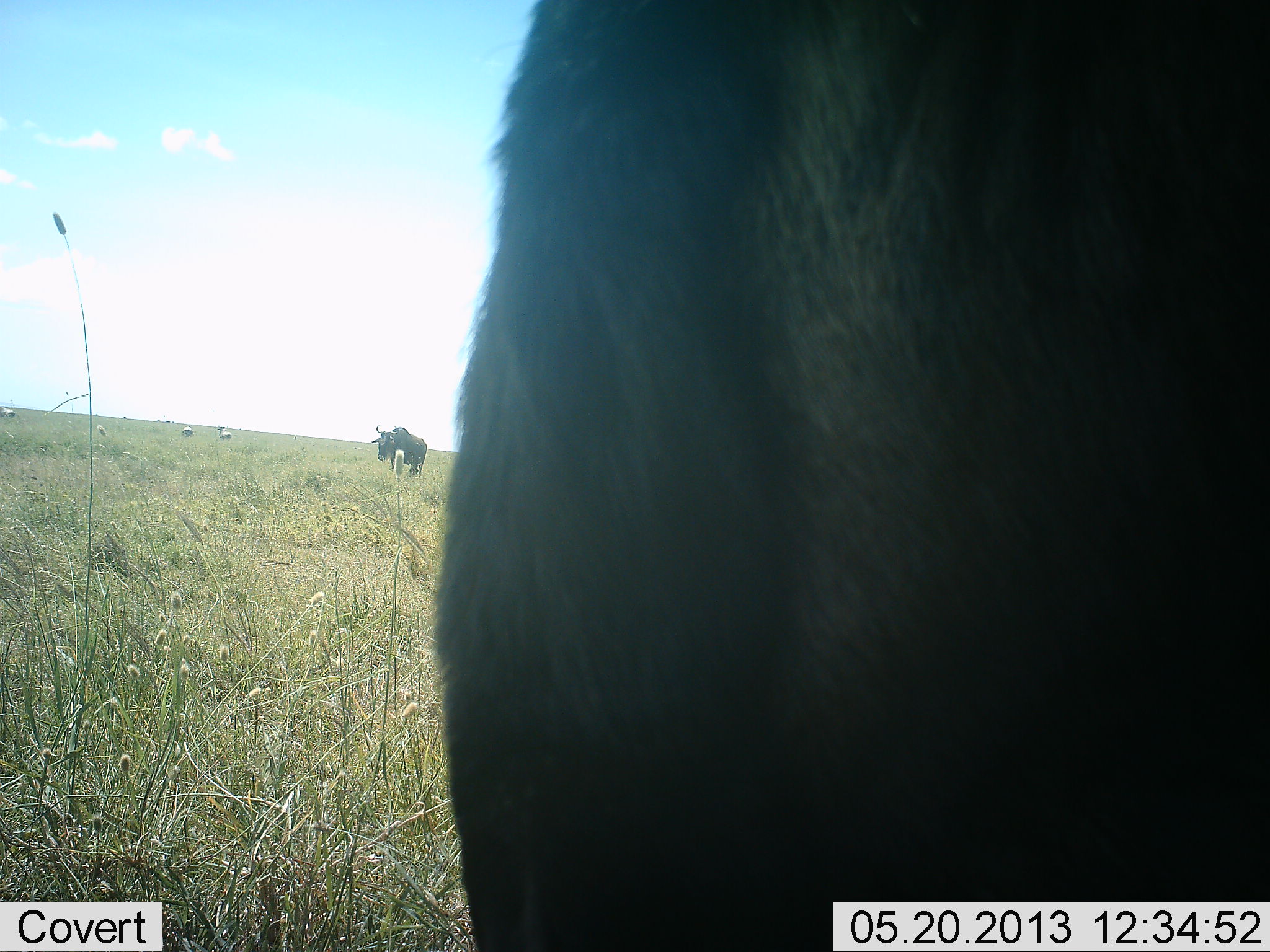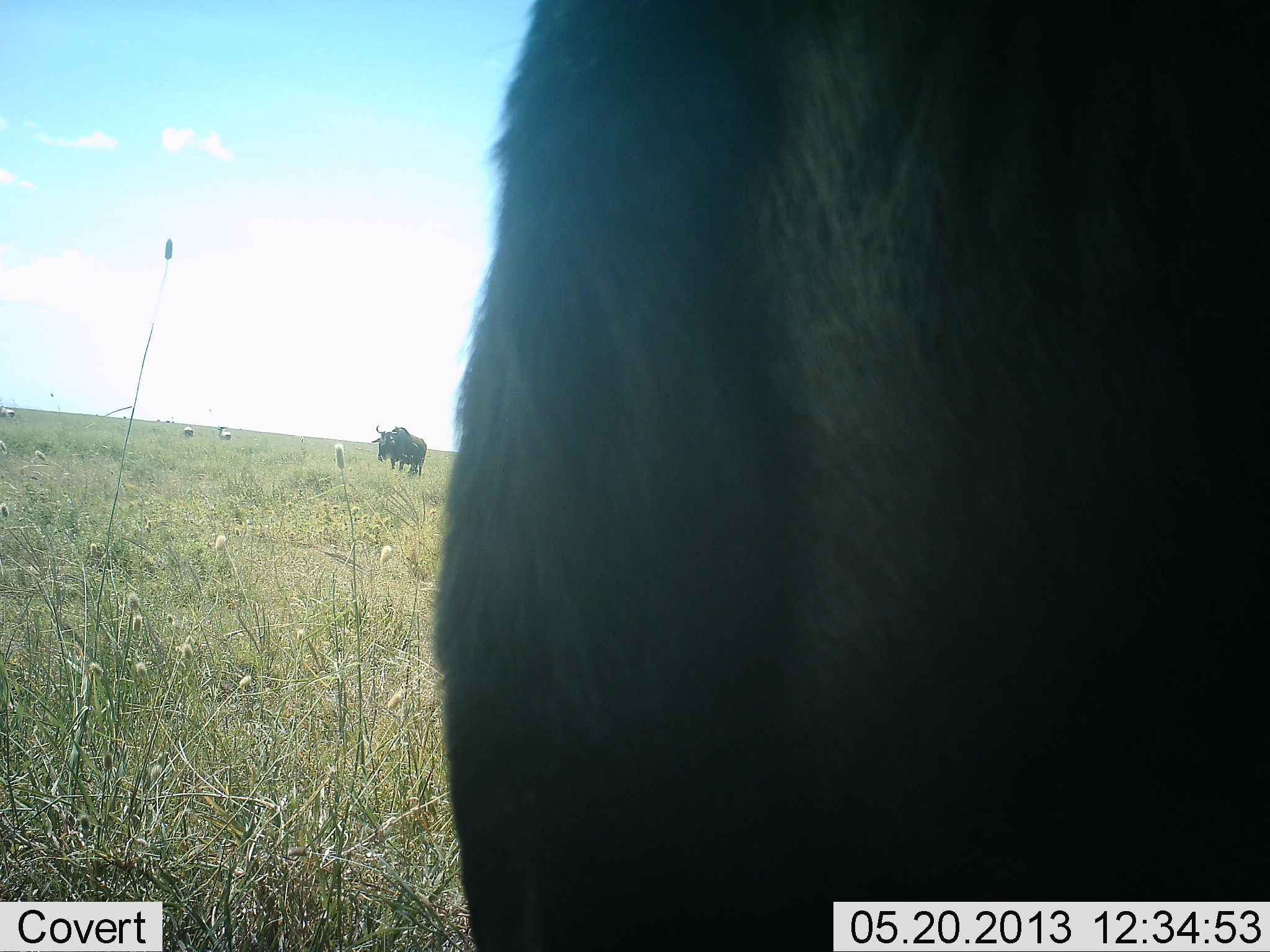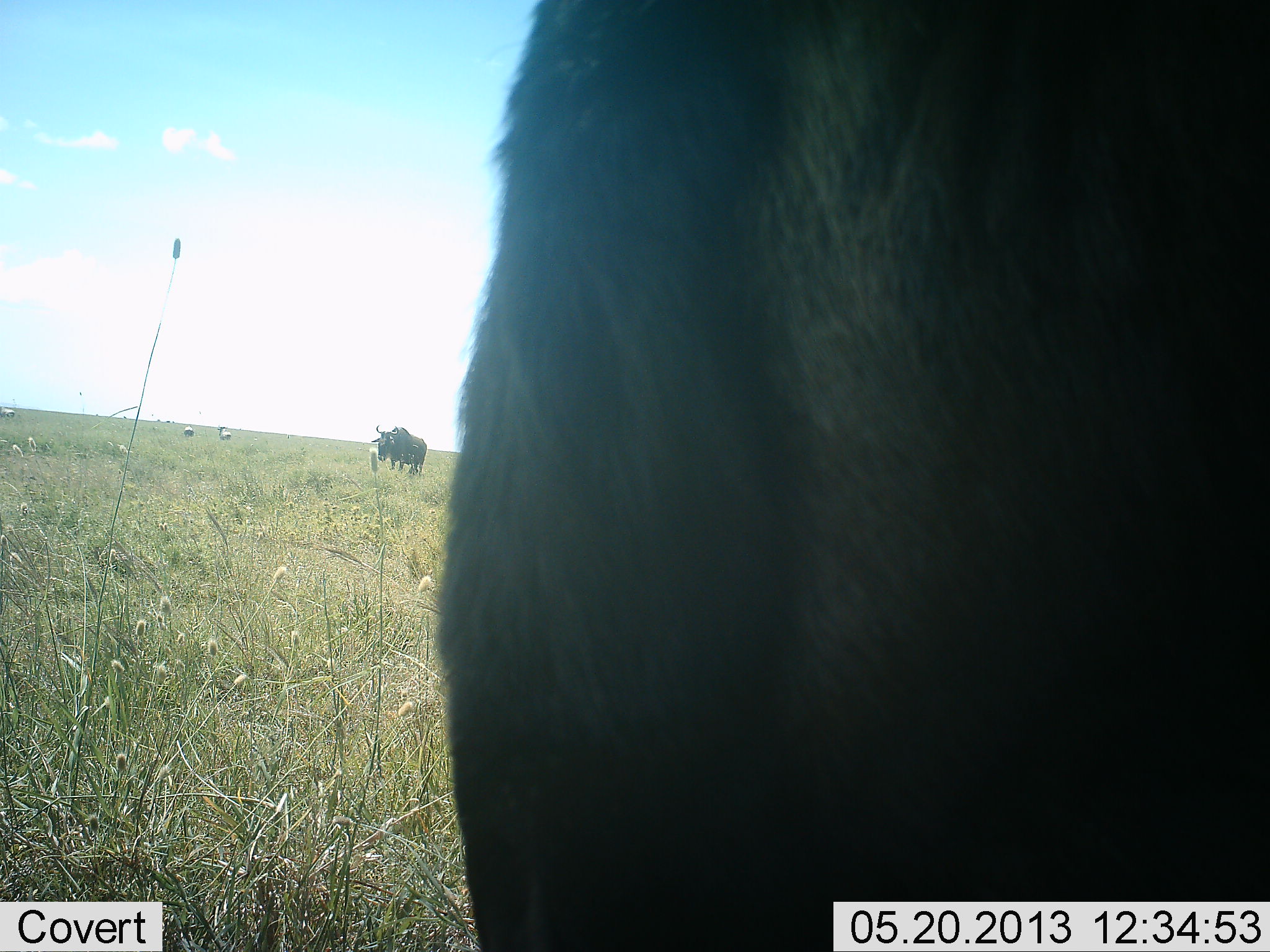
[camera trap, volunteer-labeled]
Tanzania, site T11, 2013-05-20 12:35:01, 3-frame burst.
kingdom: Animalia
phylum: Chordata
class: Mammalia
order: Artiodactyla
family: Bovidae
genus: Connochaetes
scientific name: Connochaetes taurinus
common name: blue wildebeest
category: wildebeest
Wildebeest (blue wildebeest) (Connochaetes taurinus), count 2. Behavior (volunteer vote fractions): standing 91%, resting 5%, moving 0%, interacting 0%. Young present (vote fraction): 0%. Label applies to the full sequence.